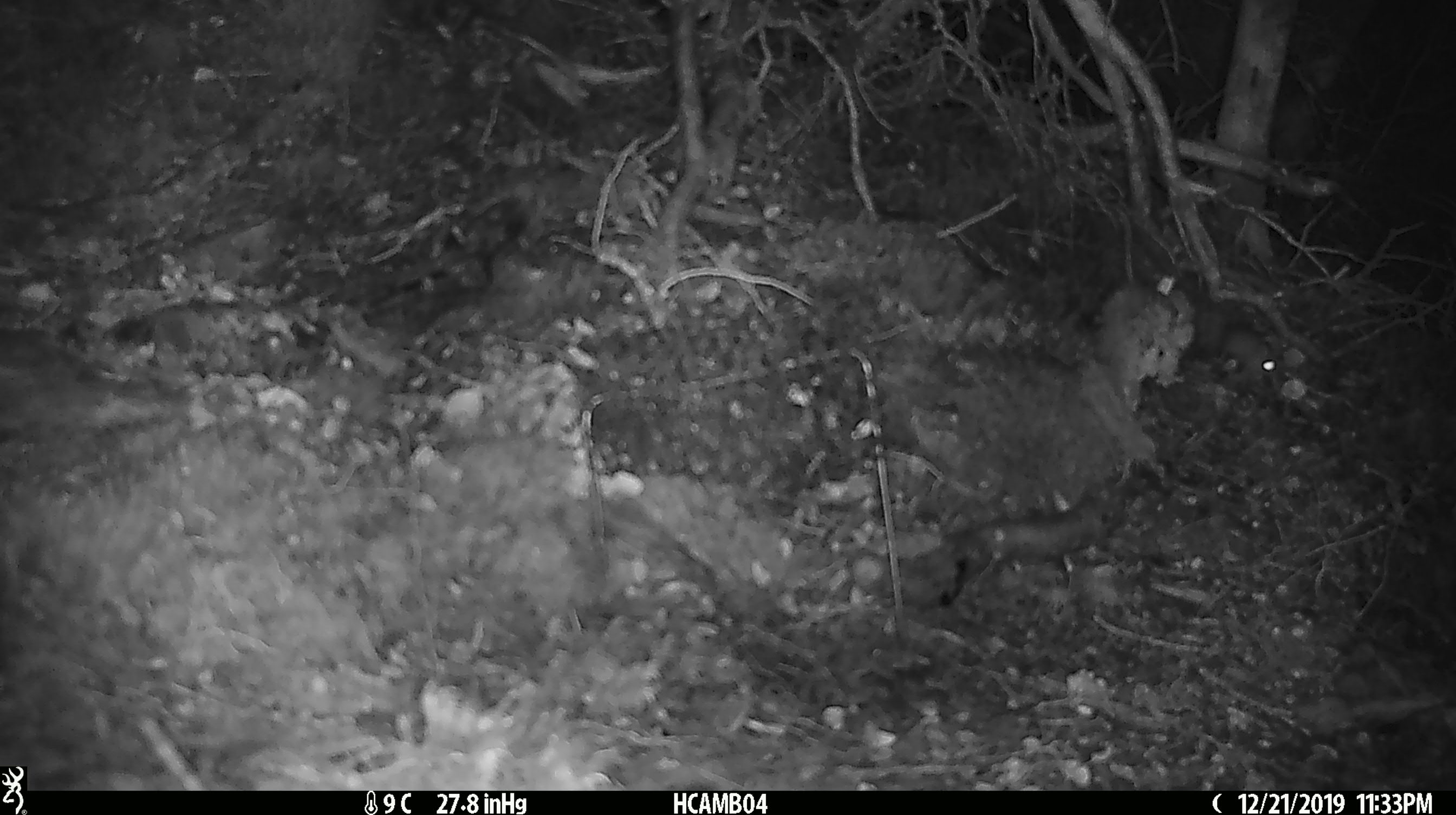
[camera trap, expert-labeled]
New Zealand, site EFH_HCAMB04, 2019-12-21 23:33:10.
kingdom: Animalia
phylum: Chordata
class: Mammalia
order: Rodentia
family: Muridae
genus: Mus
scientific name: Mus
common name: mouse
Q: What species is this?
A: Mouse (Mus).